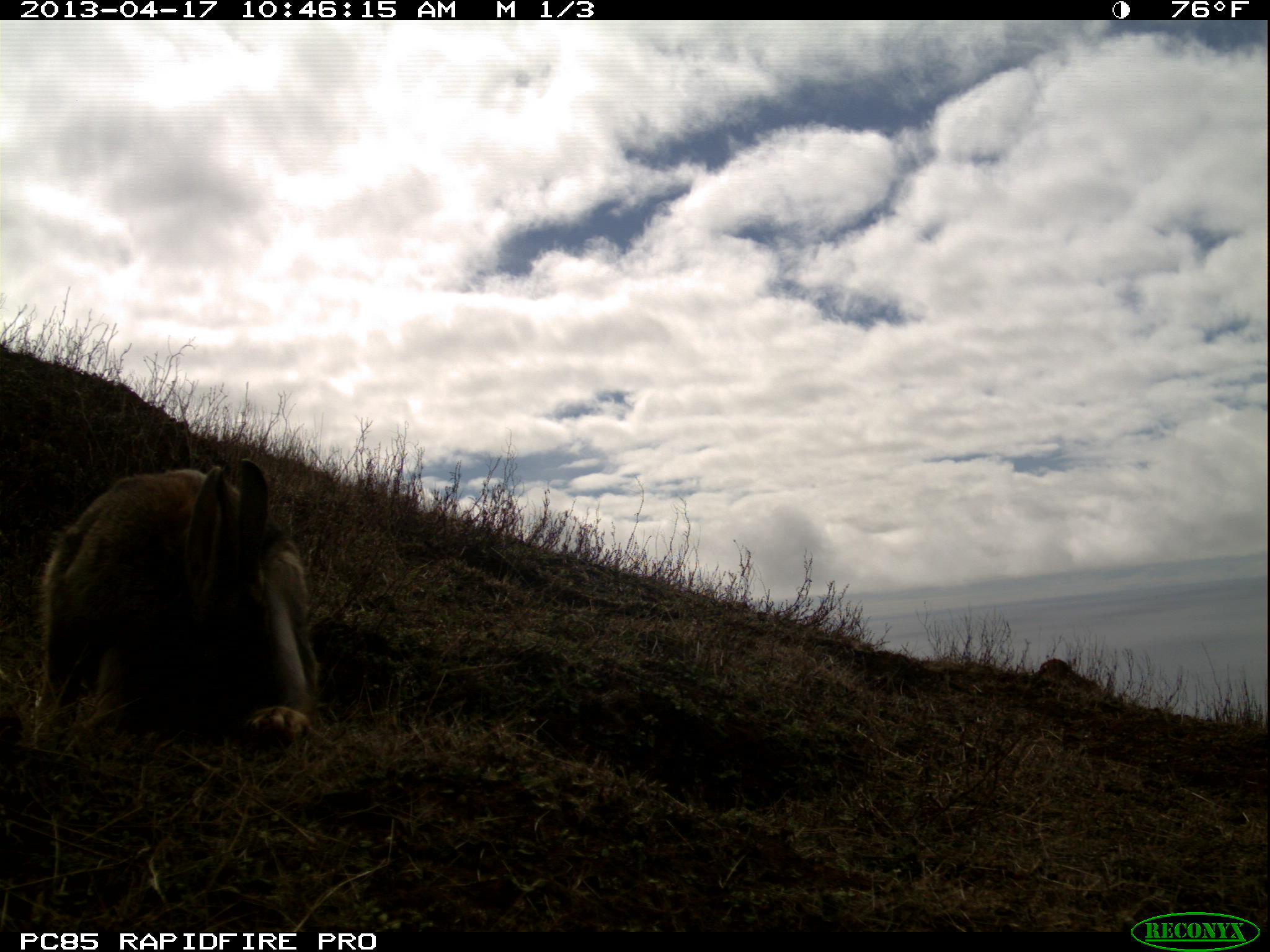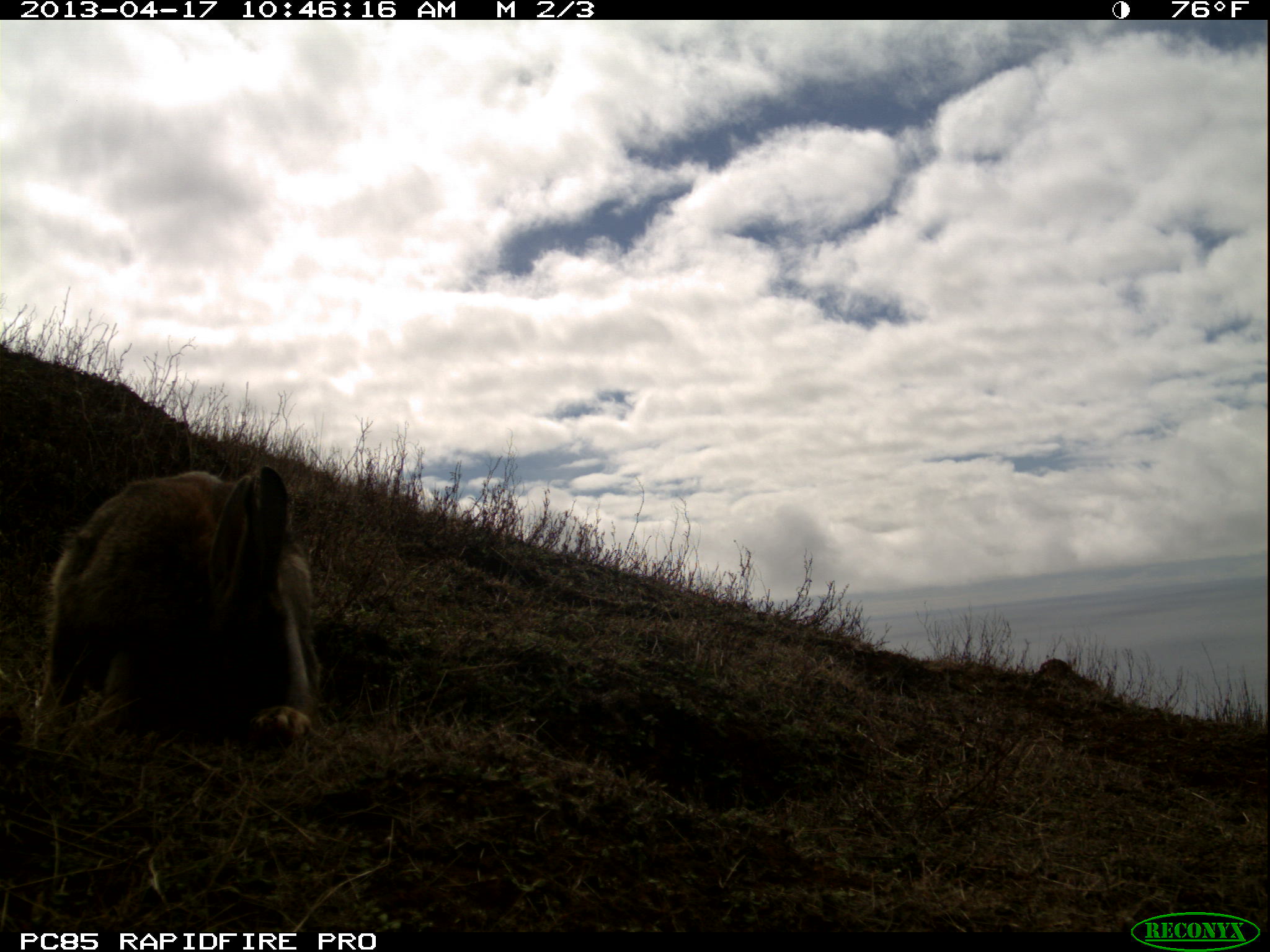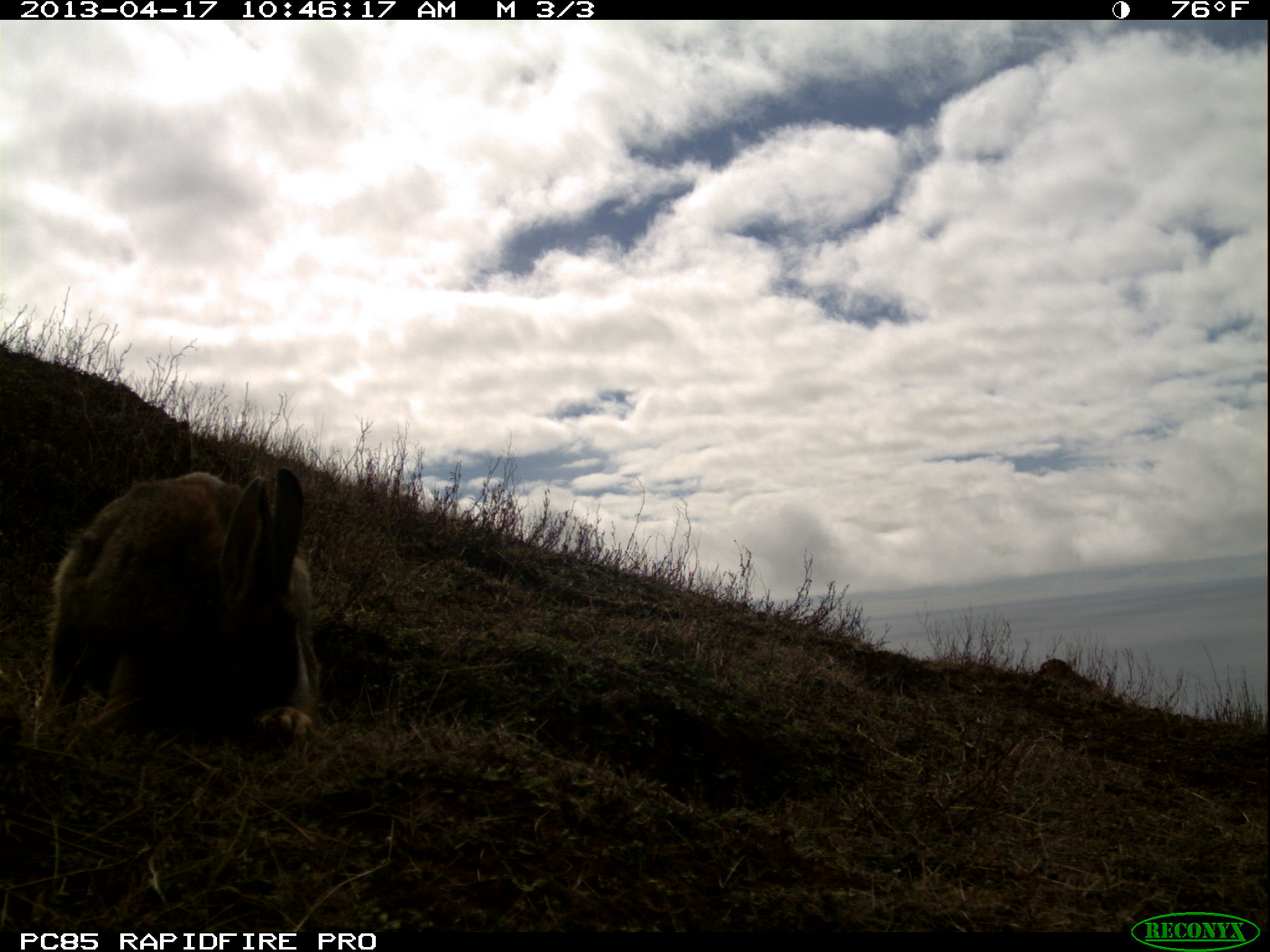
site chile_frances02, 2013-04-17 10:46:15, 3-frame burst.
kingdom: Animalia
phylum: Chordata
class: Mammalia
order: Lagomorpha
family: Leporidae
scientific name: Leporidae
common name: rabbits and hares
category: rabbit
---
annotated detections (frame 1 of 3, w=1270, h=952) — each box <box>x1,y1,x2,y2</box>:
rabbit: <box>33,457,324,753</box>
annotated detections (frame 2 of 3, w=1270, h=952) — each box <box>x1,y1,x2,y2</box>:
rabbit: <box>37,464,322,757</box>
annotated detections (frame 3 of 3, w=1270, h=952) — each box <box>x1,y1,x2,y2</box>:
rabbit: <box>37,464,321,757</box>